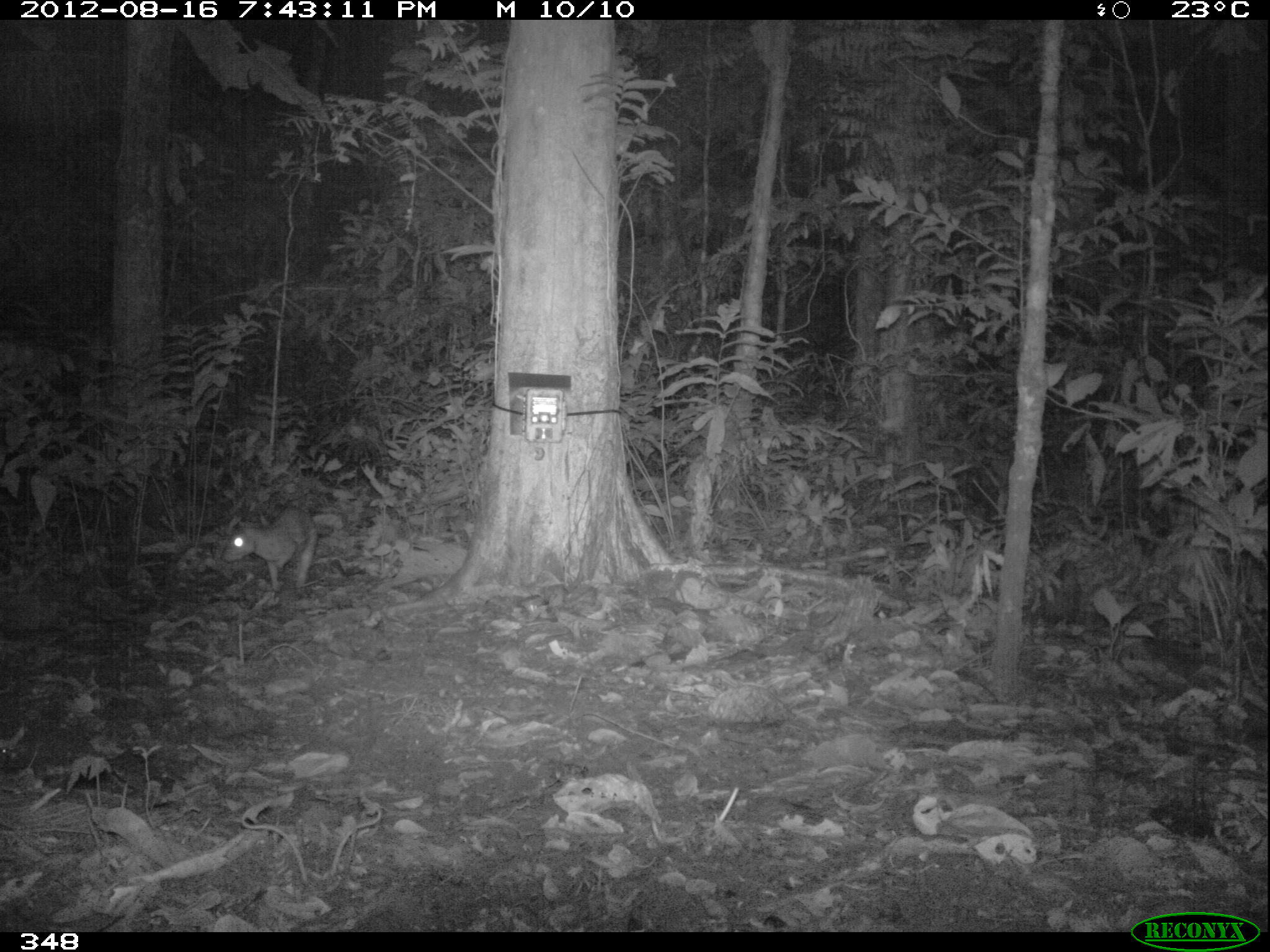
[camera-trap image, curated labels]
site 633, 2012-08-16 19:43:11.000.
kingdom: Animalia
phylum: Chordata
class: Mammalia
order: Rodentia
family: Cuniculidae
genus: Cuniculus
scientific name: Cuniculus paca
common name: spotted paca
Cuniculus paca (spotted paca).